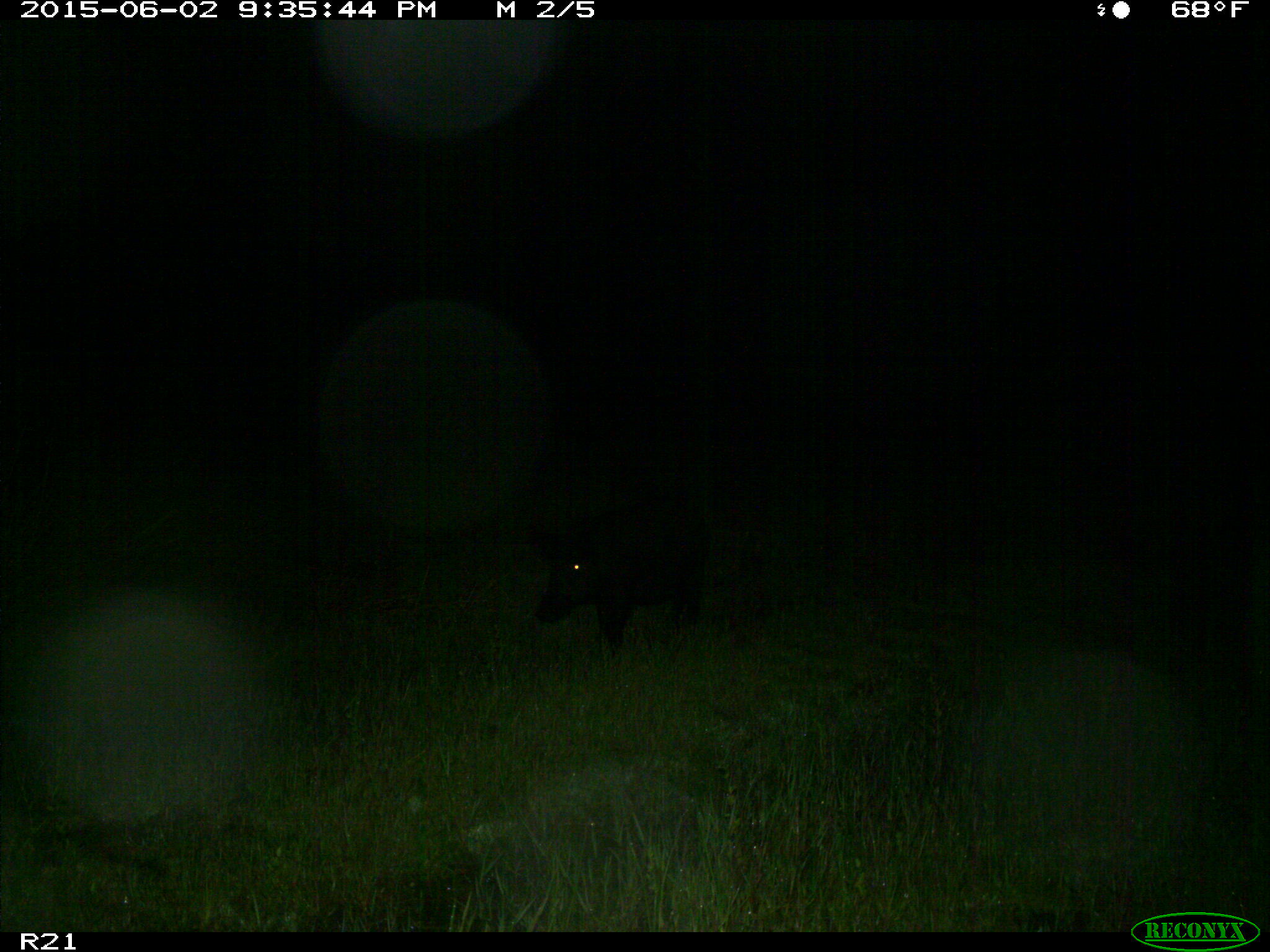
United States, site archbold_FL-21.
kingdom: Animalia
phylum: Chordata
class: Mammalia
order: Artiodactyla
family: Suidae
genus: Sus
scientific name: Sus scrofa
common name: wild boar